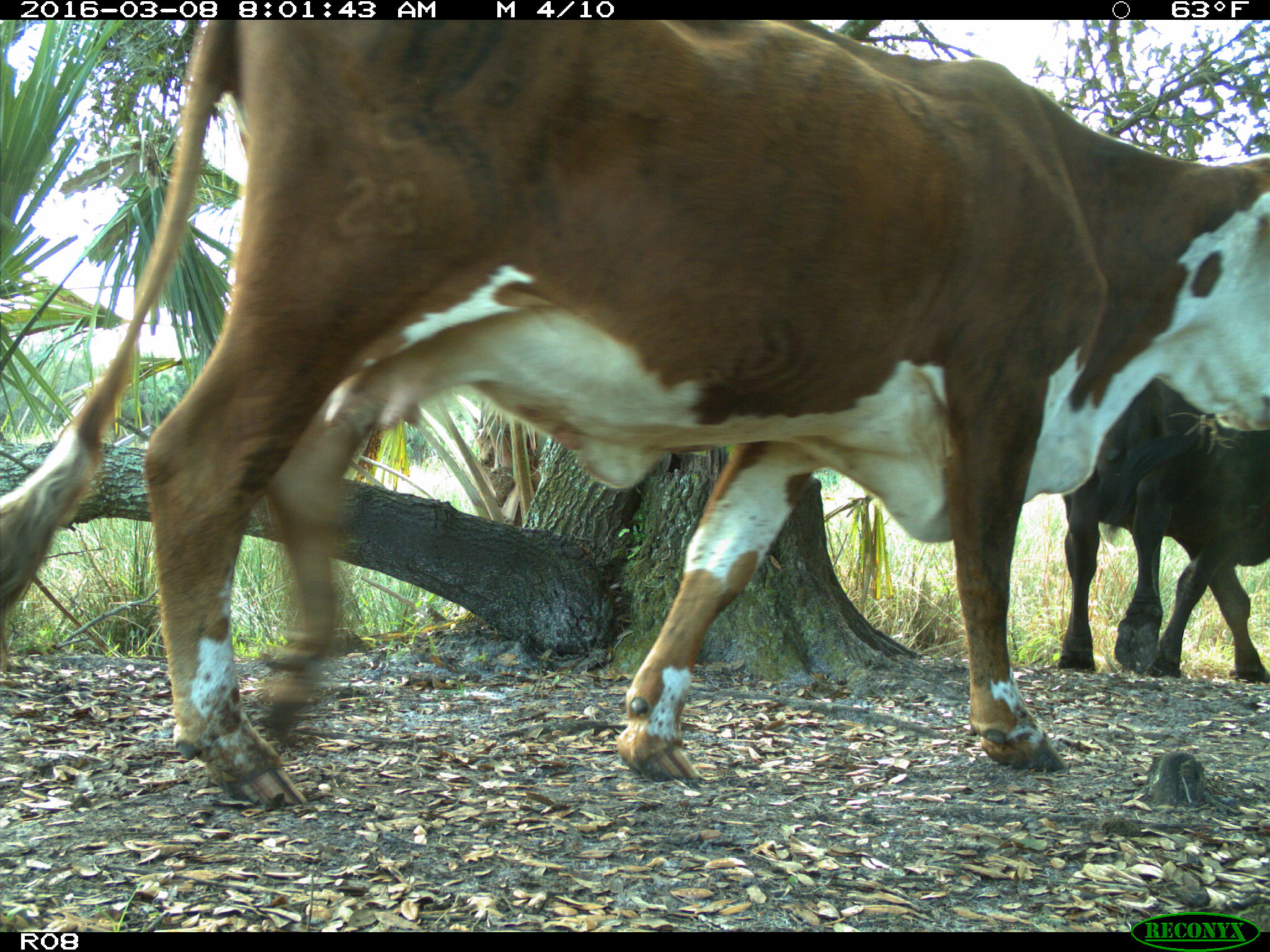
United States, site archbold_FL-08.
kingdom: Animalia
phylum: Chordata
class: Mammalia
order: Artiodactyla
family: Bovidae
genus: Bos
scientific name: Bos taurus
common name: domestic cow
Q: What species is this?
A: Bos taurus (domestic cow).